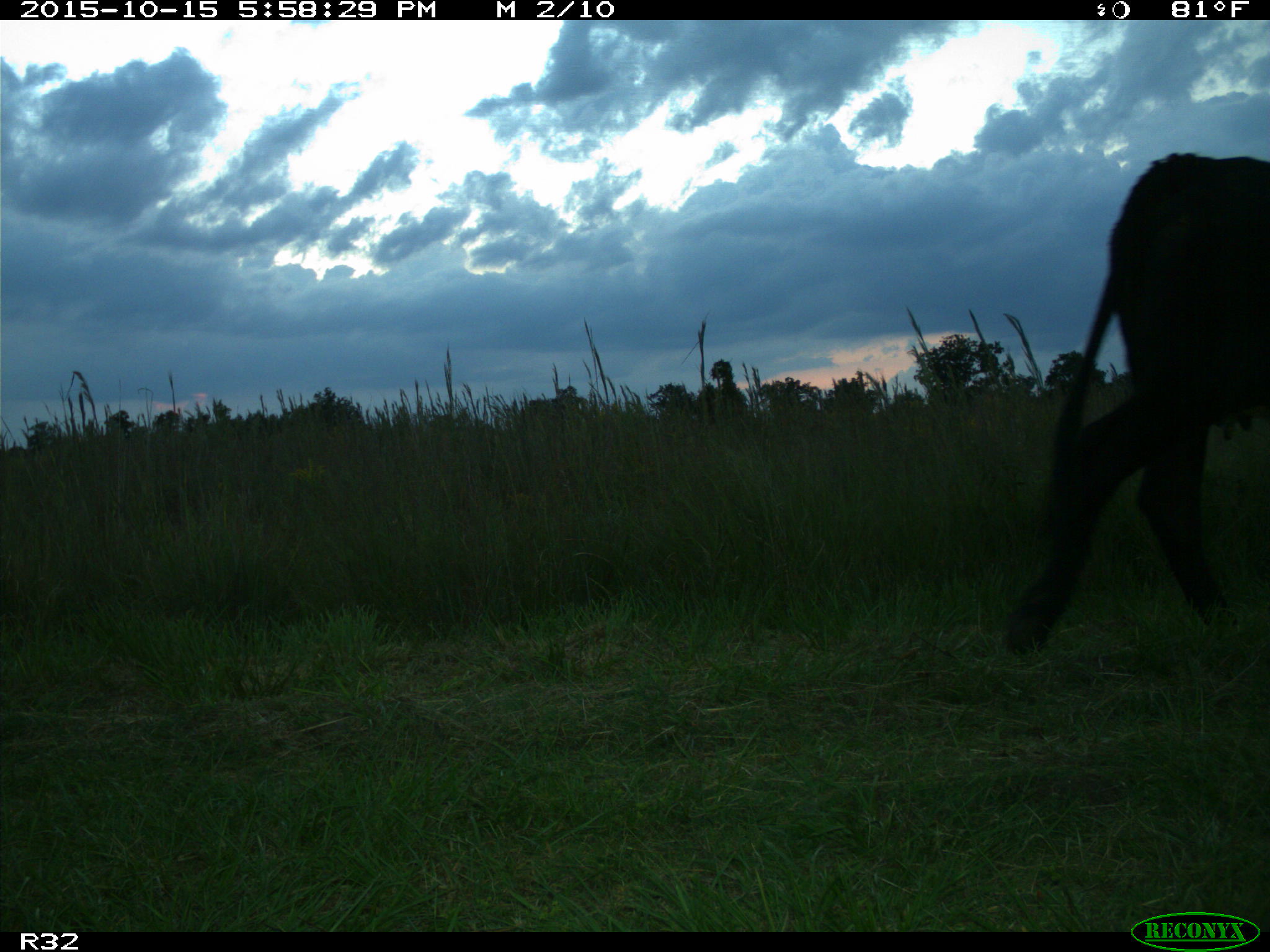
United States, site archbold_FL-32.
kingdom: Animalia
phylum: Chordata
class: Mammalia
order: Artiodactyla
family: Bovidae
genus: Bos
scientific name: Bos taurus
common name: domestic cow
Bos taurus (domestic cow).